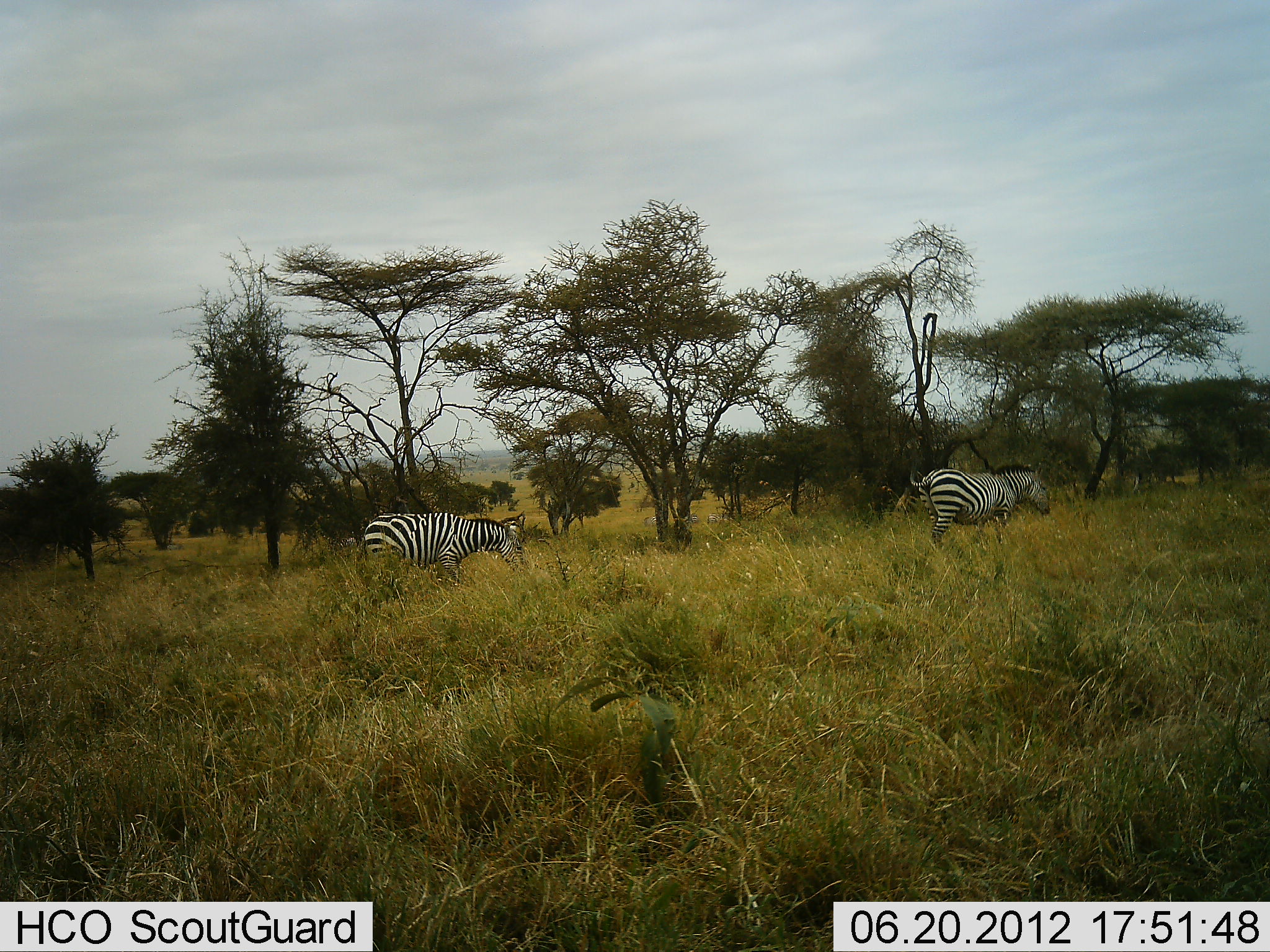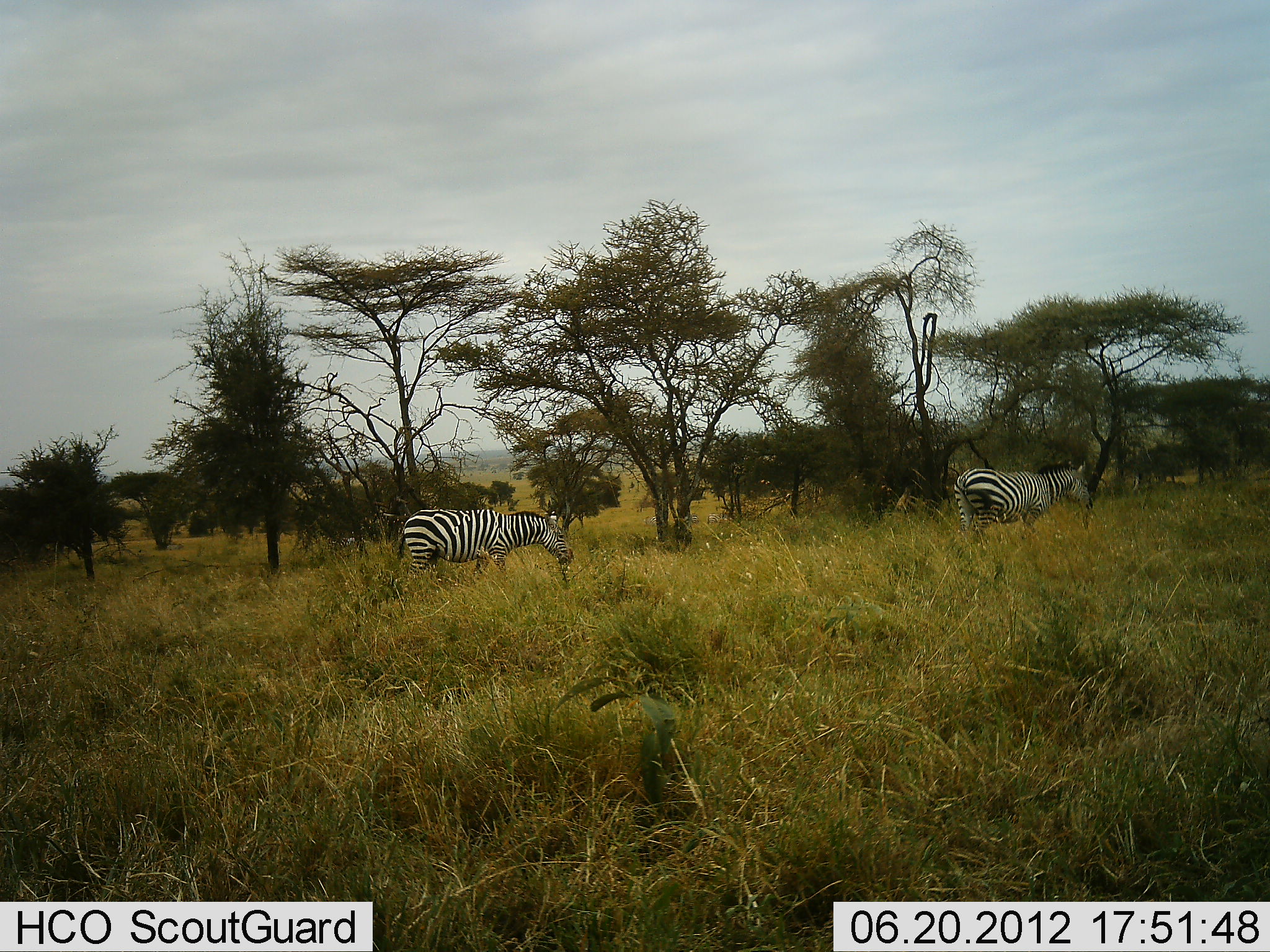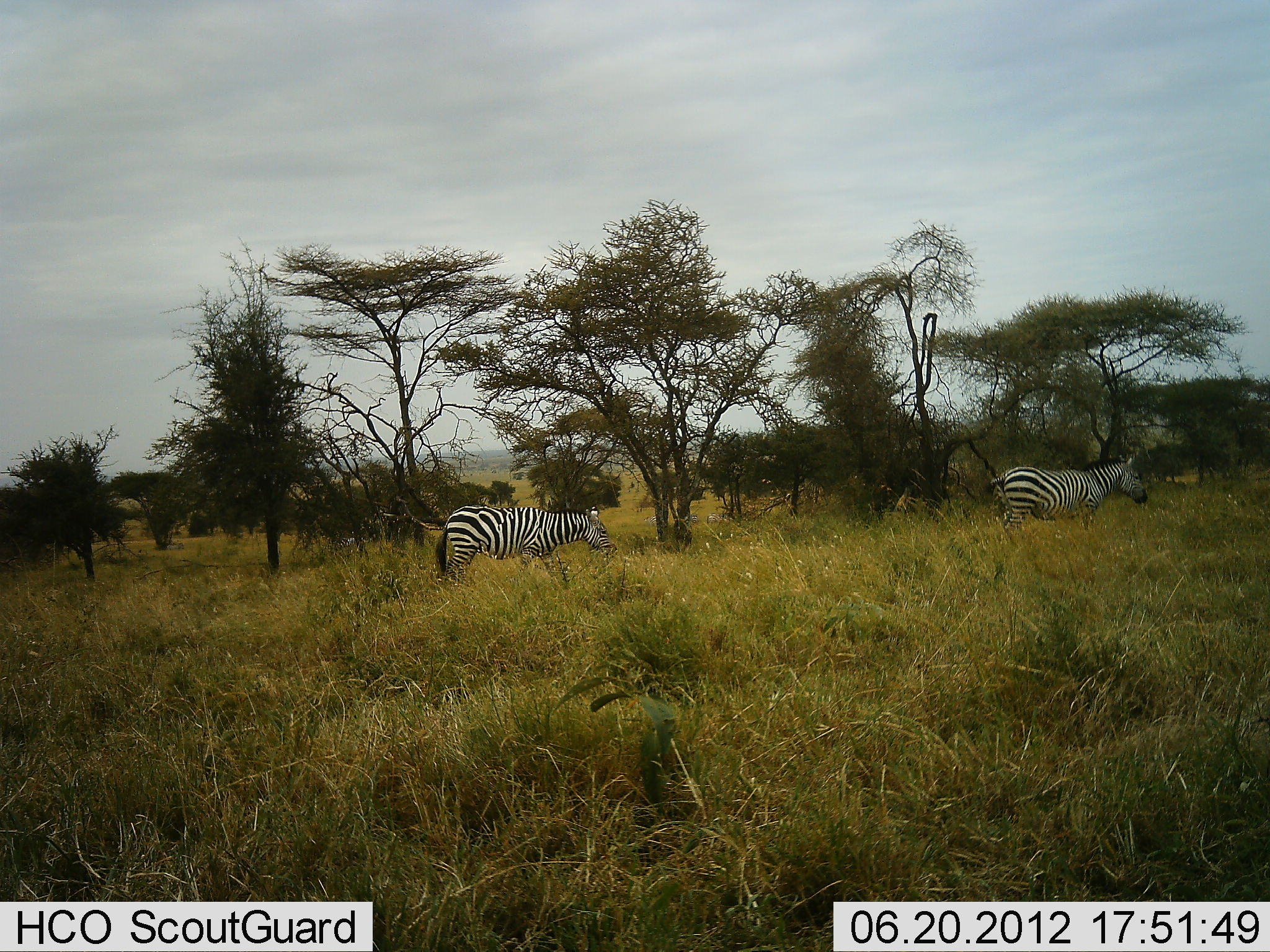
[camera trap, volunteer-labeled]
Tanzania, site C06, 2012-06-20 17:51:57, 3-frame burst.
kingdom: Animalia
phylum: Chordata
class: Mammalia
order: Perissodactyla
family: Equidae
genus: Equus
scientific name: Equus quagga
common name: plains zebra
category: zebra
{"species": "zebra (plains zebra) (Equus quagga)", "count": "2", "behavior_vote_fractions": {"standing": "0%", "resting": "0%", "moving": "100%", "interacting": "0%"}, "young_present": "0%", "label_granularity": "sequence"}